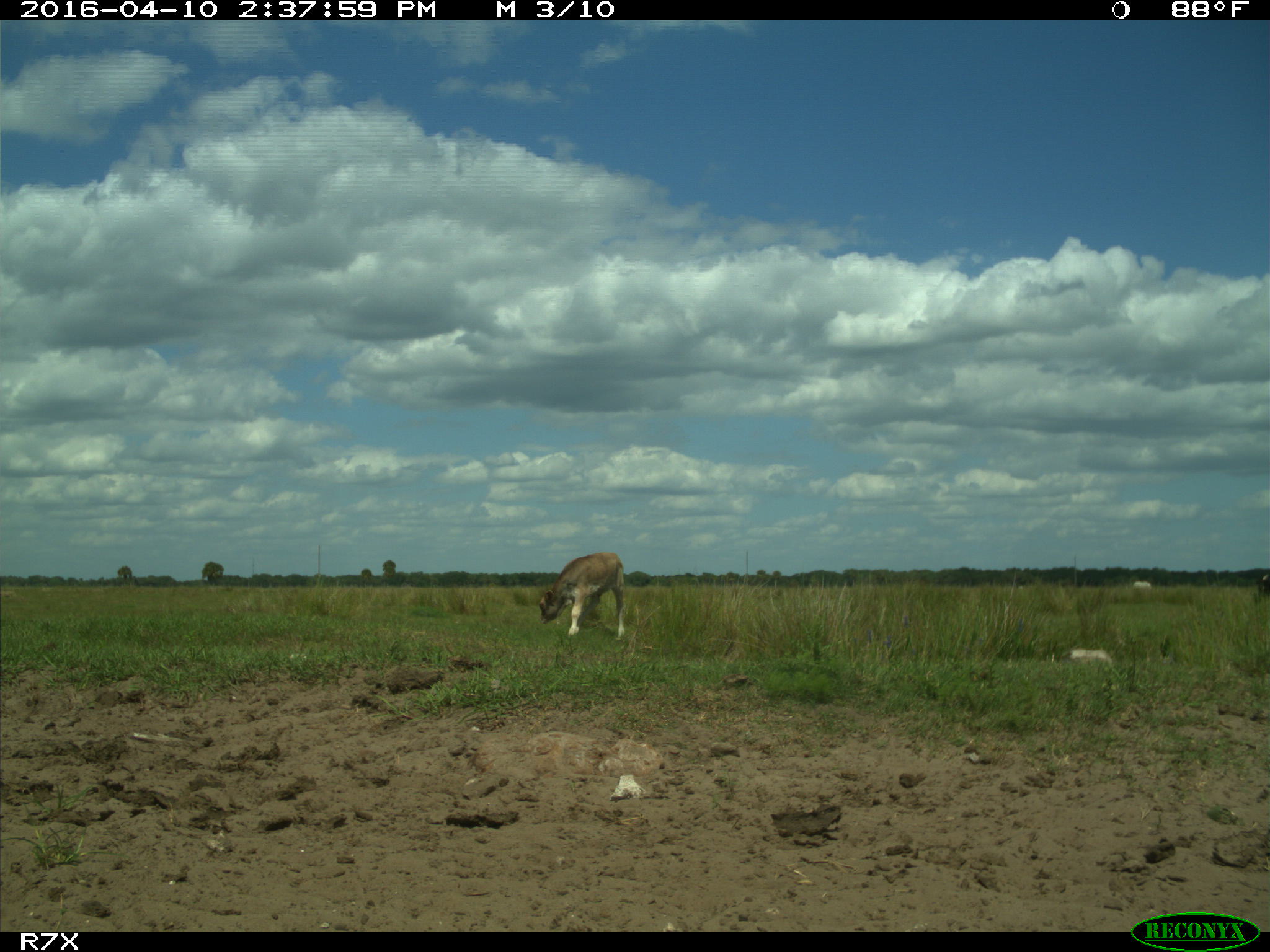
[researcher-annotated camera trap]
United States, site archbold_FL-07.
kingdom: Animalia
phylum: Chordata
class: Mammalia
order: Artiodactyla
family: Bovidae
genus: Bos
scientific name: Bos taurus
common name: domestic cow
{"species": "Bos taurus (domestic cow)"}